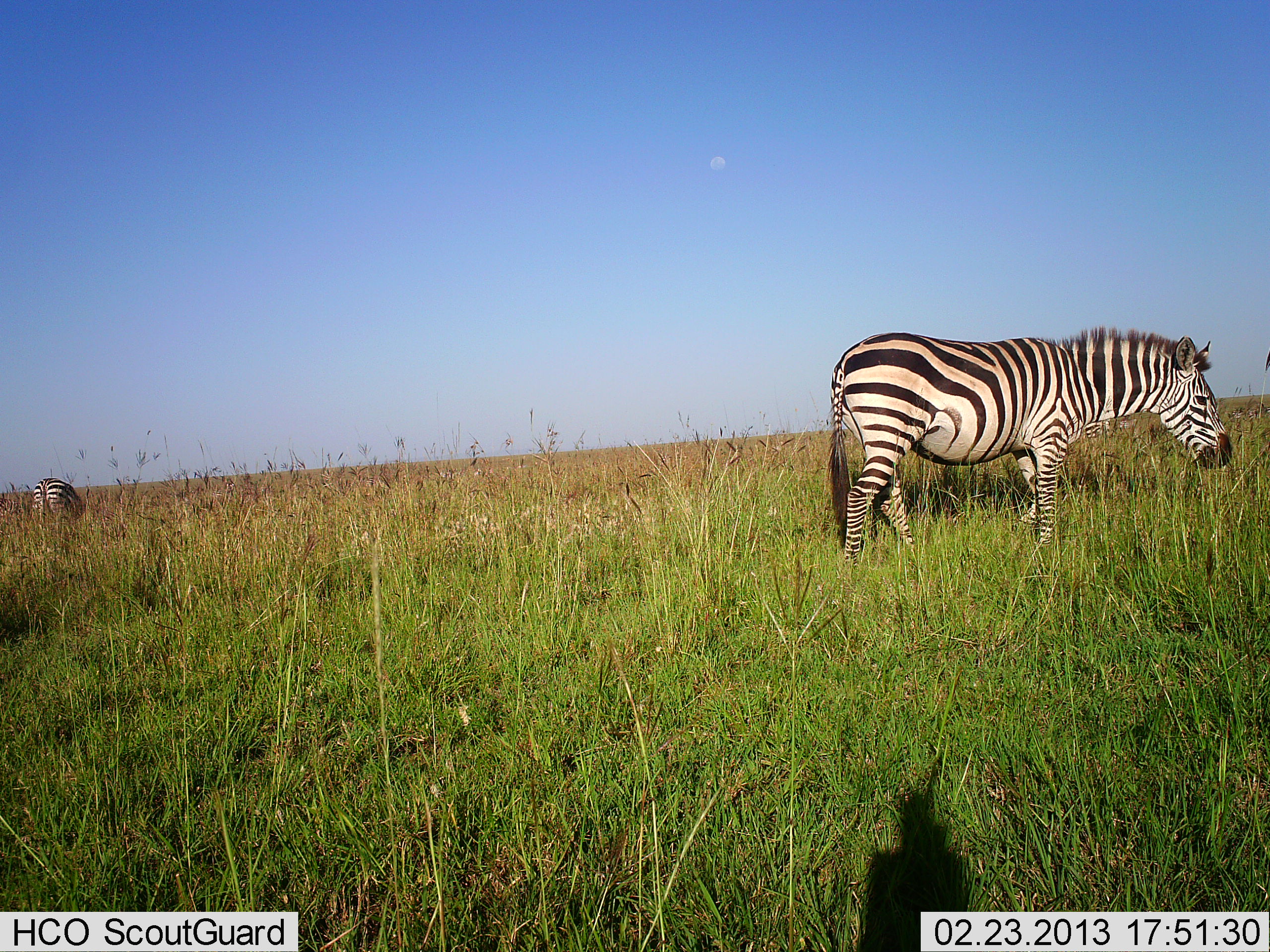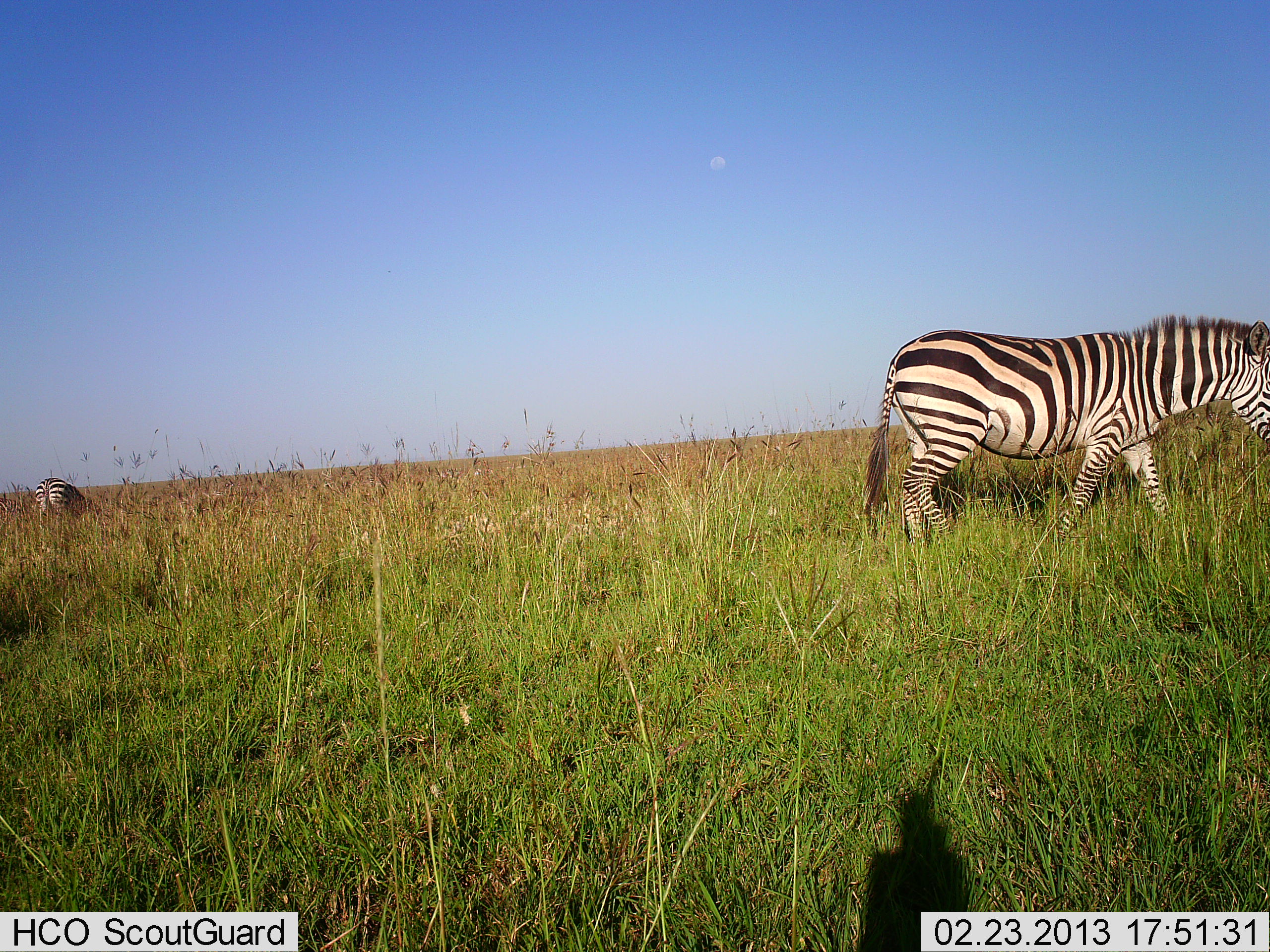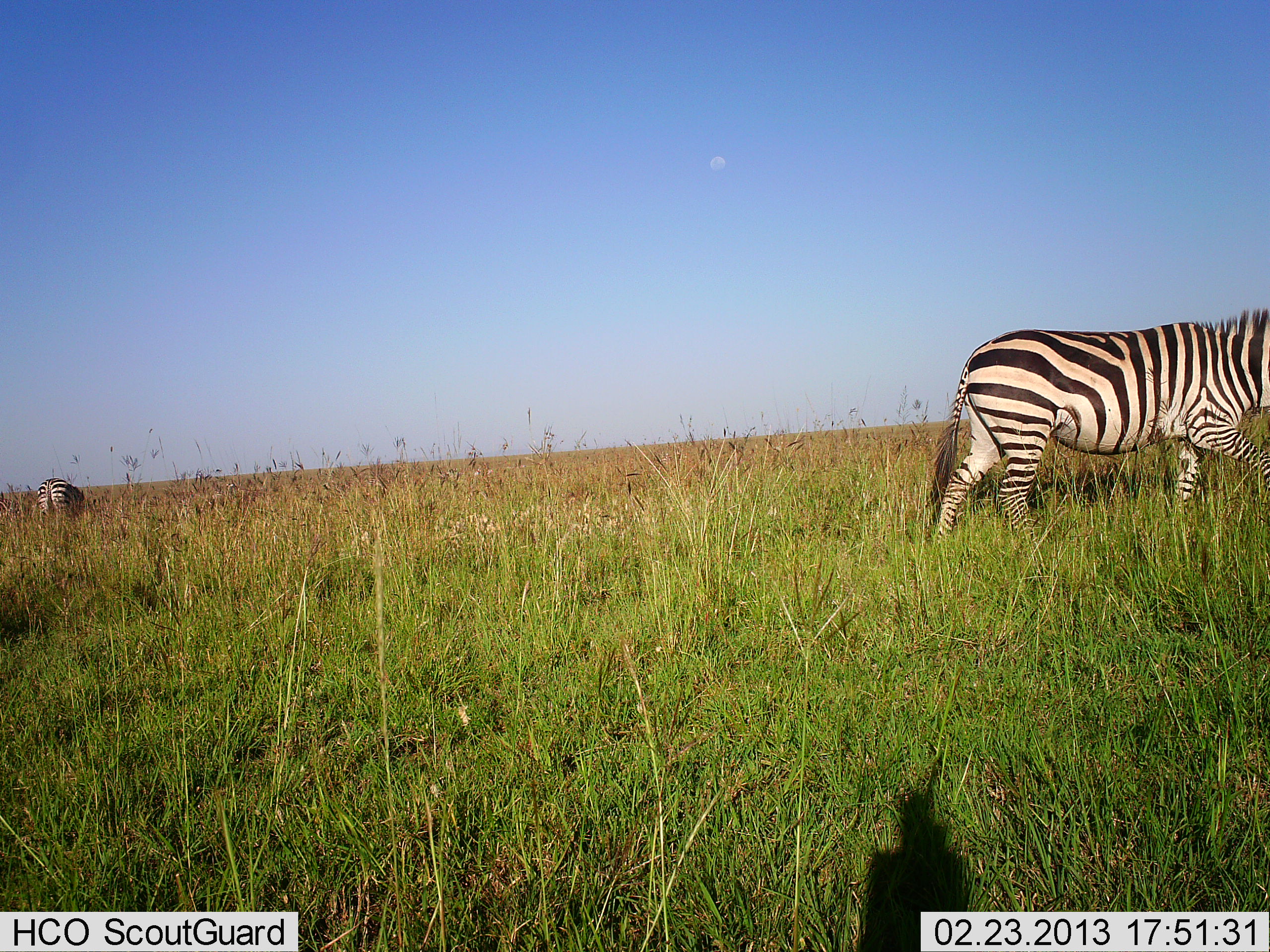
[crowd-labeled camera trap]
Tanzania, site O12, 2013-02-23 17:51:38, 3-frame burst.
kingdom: Animalia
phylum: Chordata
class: Mammalia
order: Perissodactyla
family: Equidae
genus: Equus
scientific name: Equus quagga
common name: plains zebra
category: zebra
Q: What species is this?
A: Zebra (plains zebra) (Equus quagga).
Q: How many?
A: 2.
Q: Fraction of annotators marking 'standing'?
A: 38%.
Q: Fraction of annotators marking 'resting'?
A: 0%.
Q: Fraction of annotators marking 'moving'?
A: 85%.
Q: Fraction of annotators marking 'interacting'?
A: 0%.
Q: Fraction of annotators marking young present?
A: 0%.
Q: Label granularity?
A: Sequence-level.